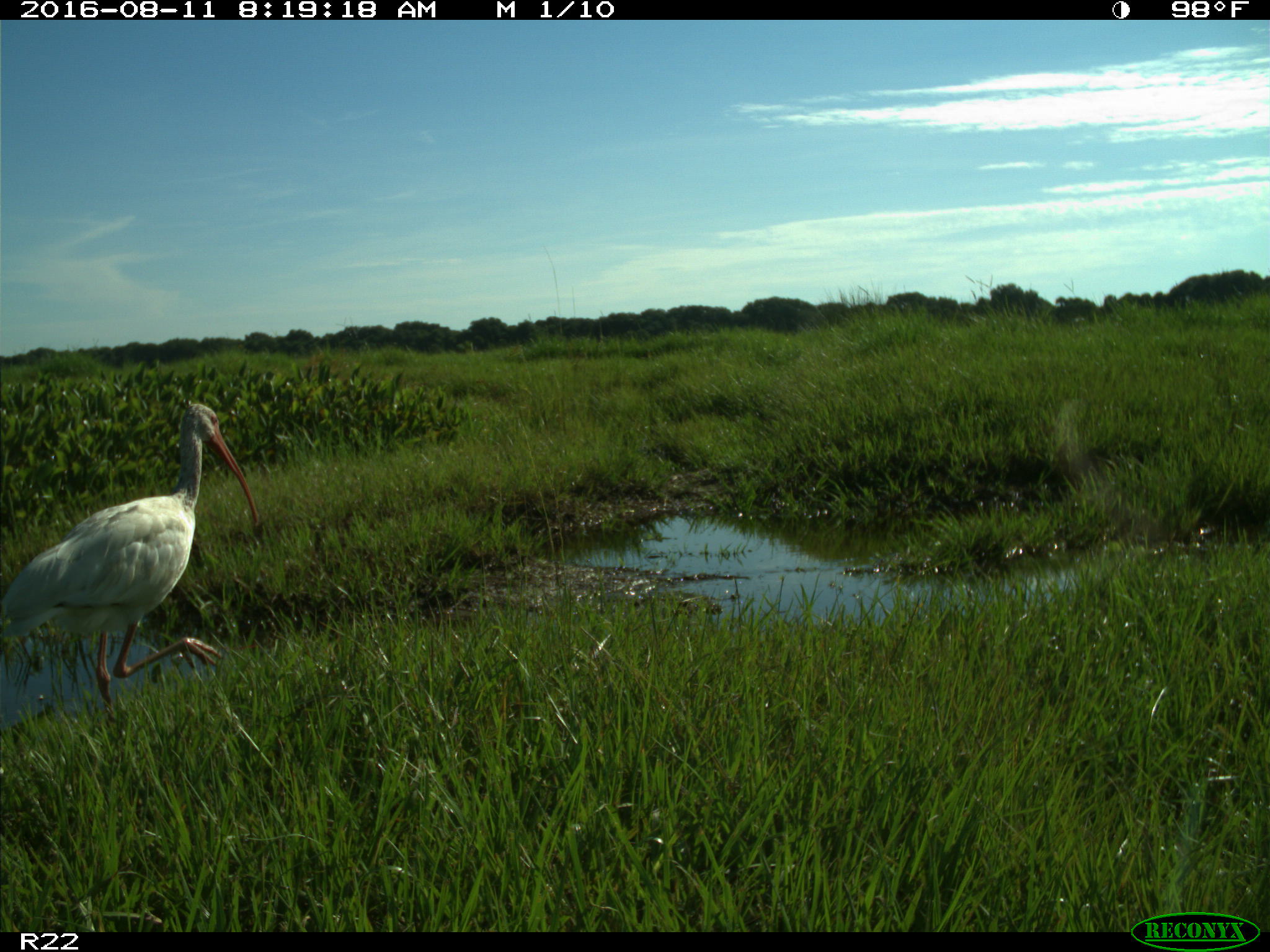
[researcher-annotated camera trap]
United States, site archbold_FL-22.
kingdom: Animalia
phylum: Chordata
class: Aves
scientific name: Aves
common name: birds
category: unidentified bird